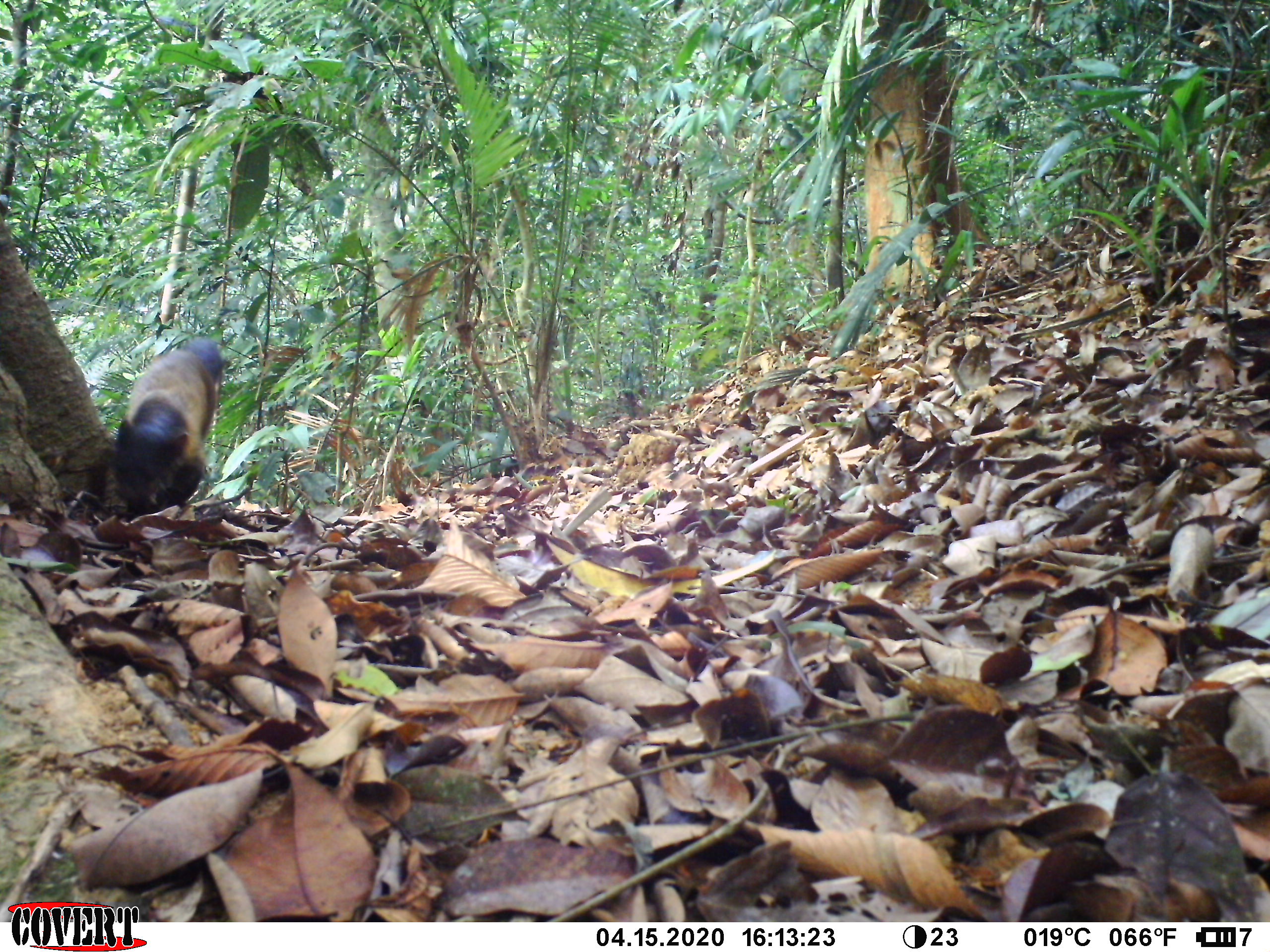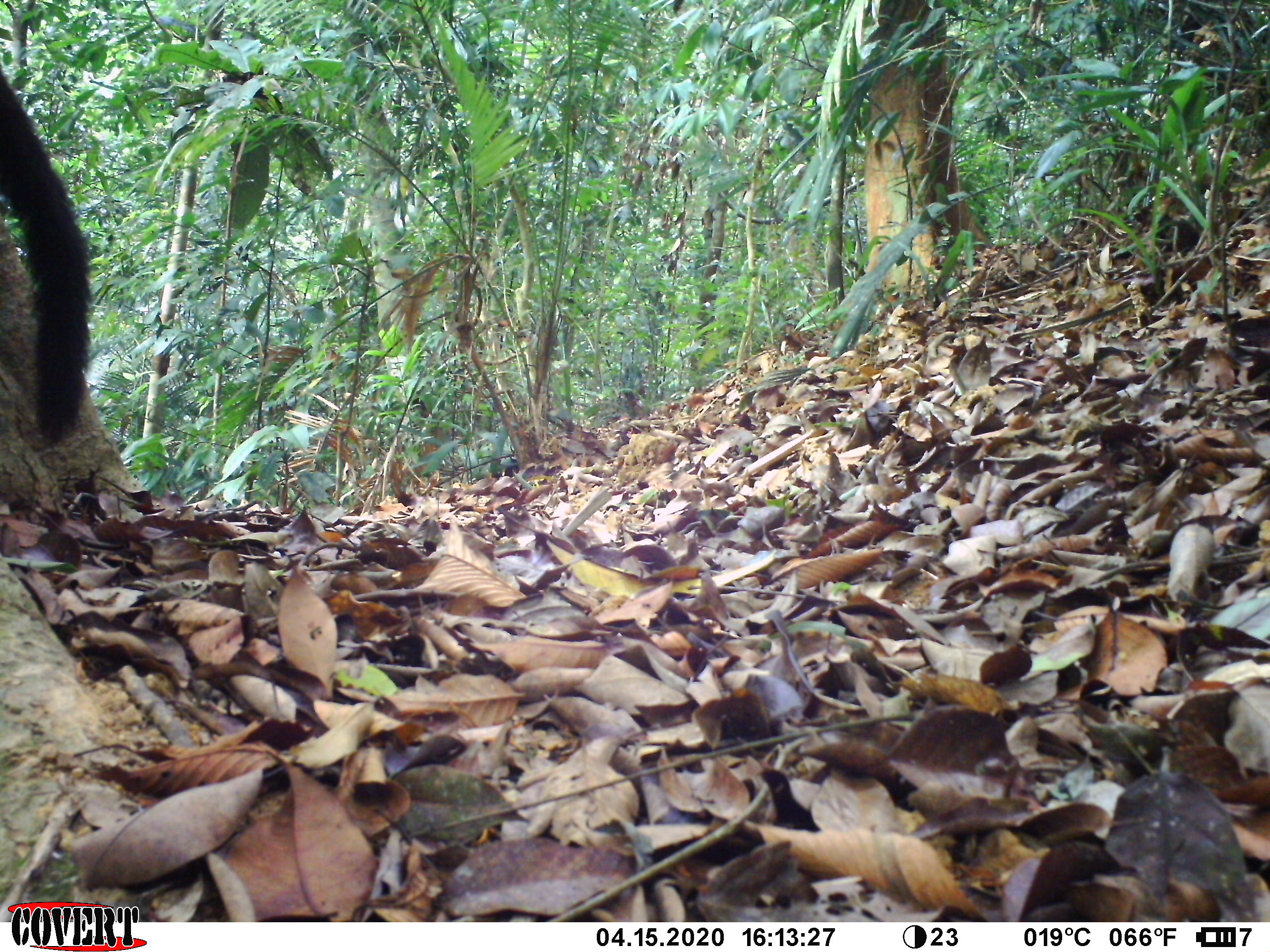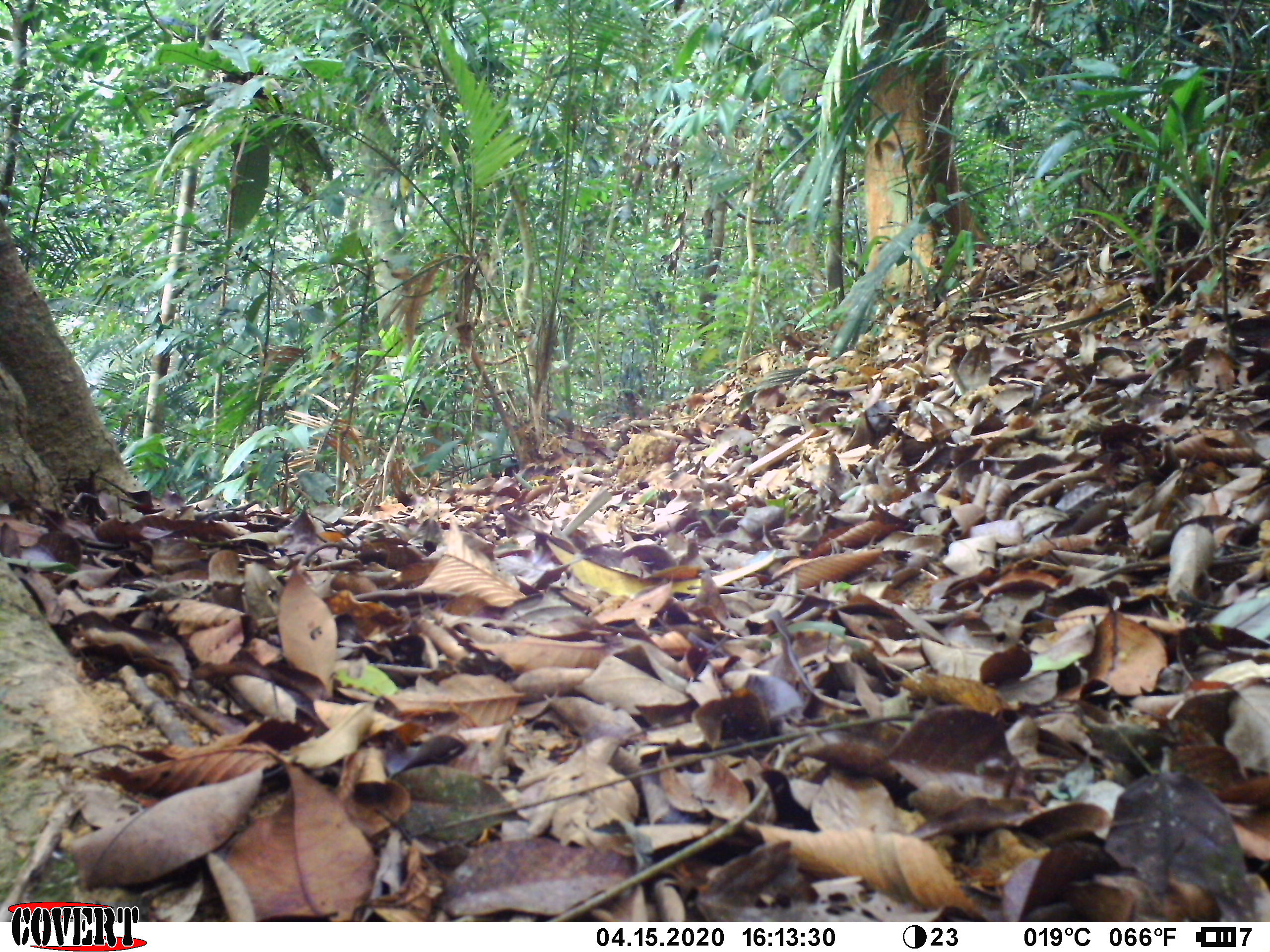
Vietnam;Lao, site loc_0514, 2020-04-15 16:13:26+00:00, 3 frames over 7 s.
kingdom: Animalia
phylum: Chordata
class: Mammalia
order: Carnivora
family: Mustelidae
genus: Martes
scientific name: Martes flavigula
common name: yellow-throated marten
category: yellow throated marten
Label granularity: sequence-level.